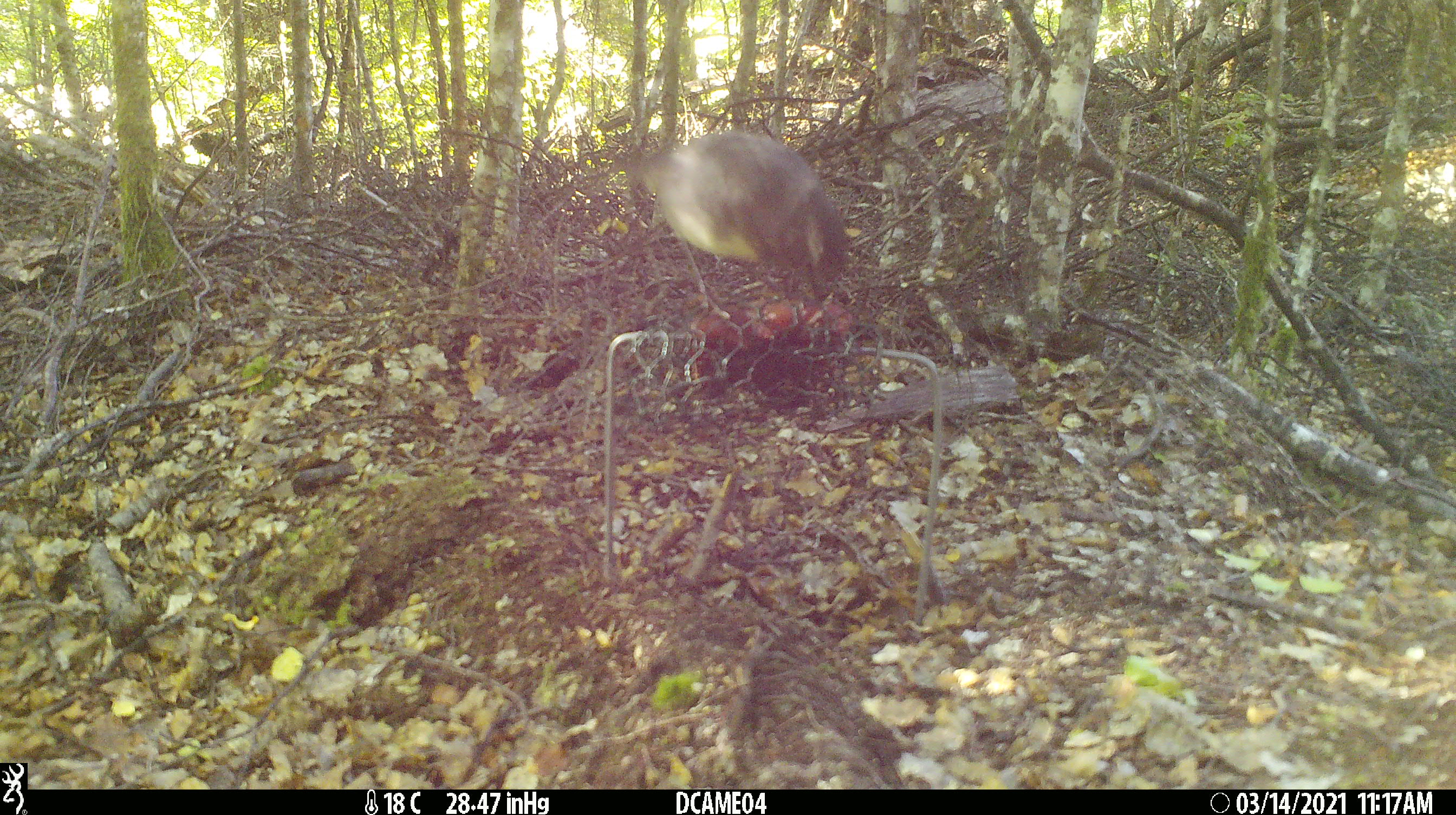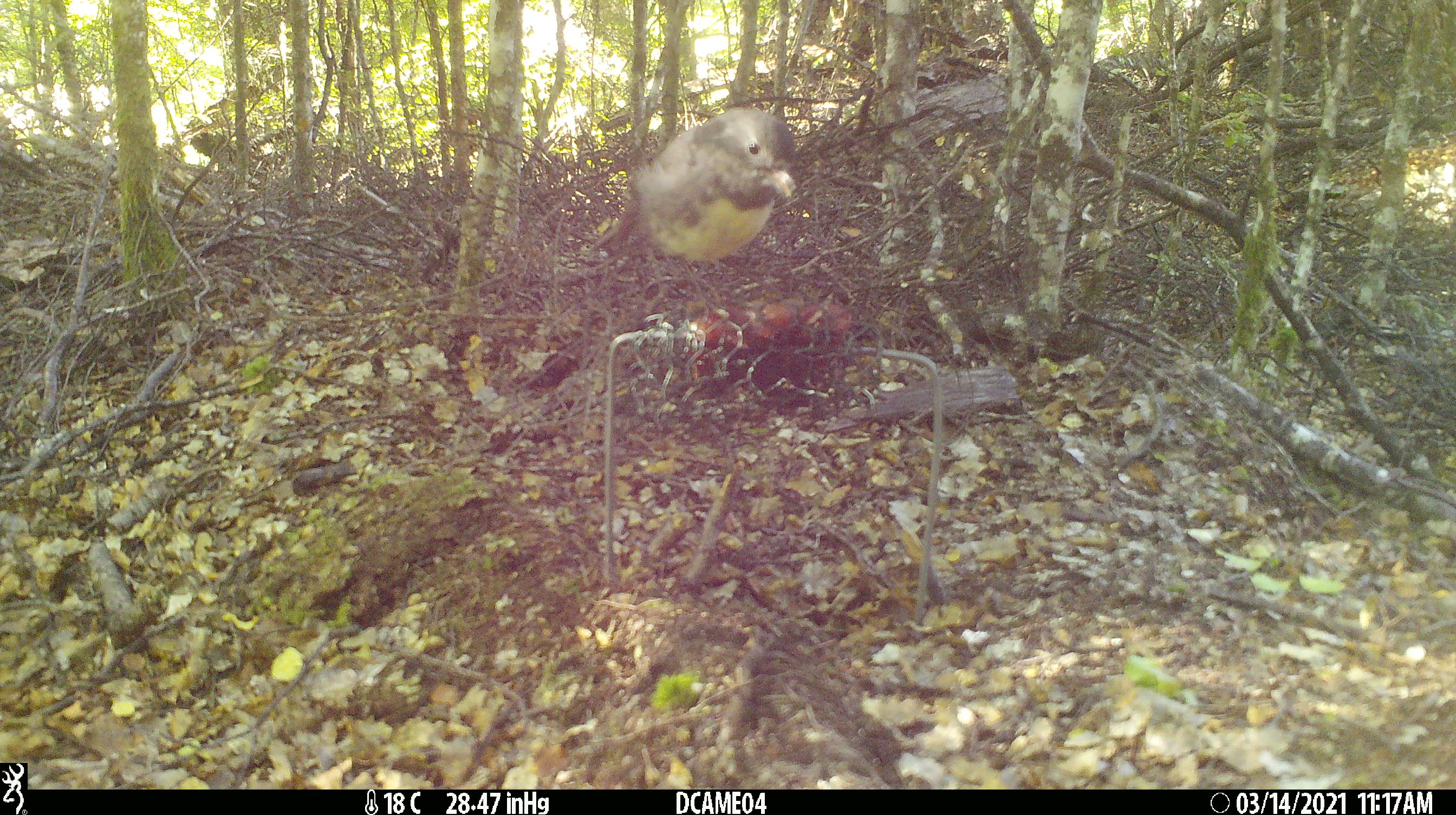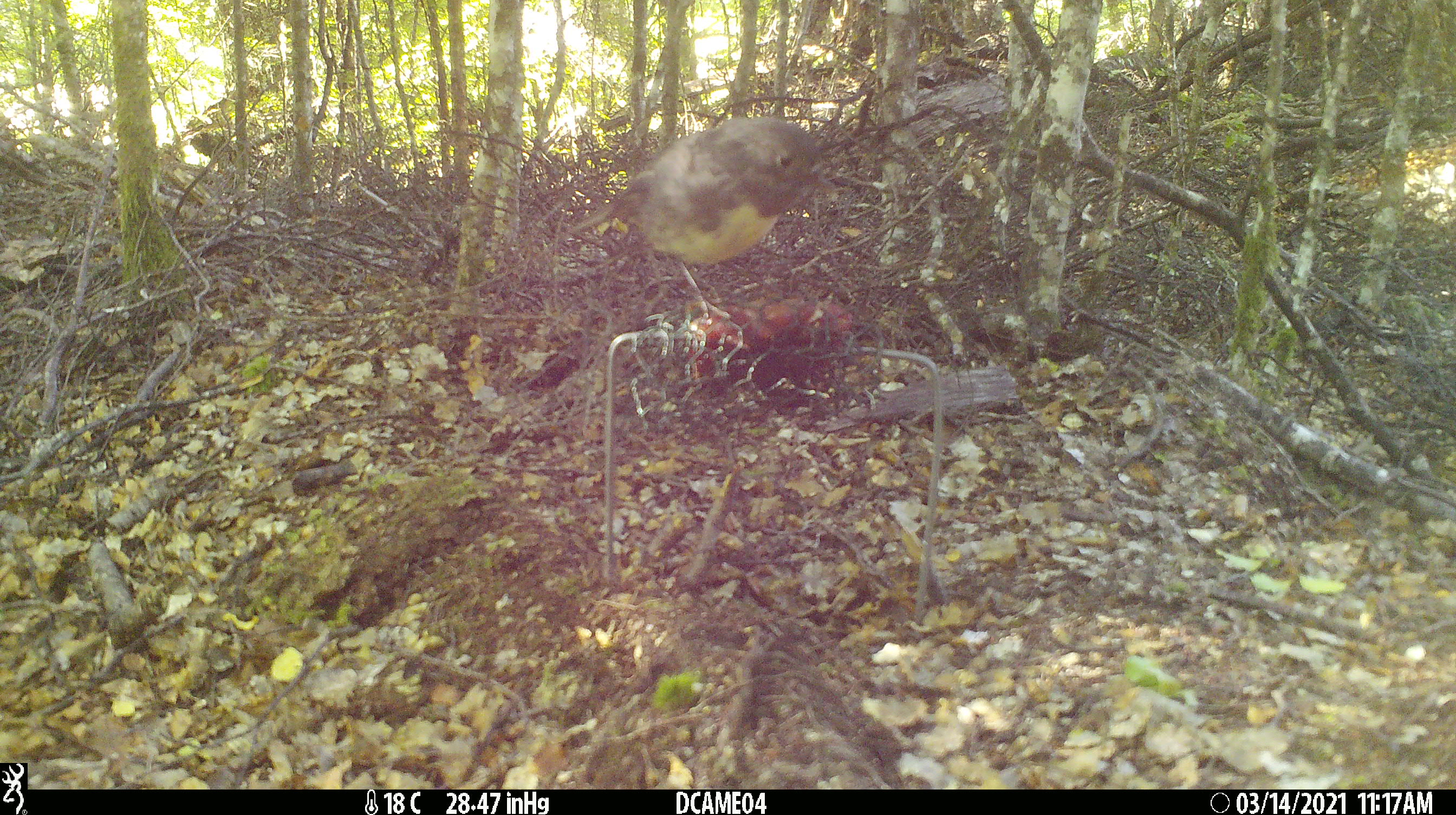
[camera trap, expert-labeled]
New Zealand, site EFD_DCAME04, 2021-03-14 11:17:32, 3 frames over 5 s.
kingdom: Animalia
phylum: Chordata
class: Aves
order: Passeriformes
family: Petroicidae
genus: Petroica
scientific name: Petroica australis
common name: new zealand robin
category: robin